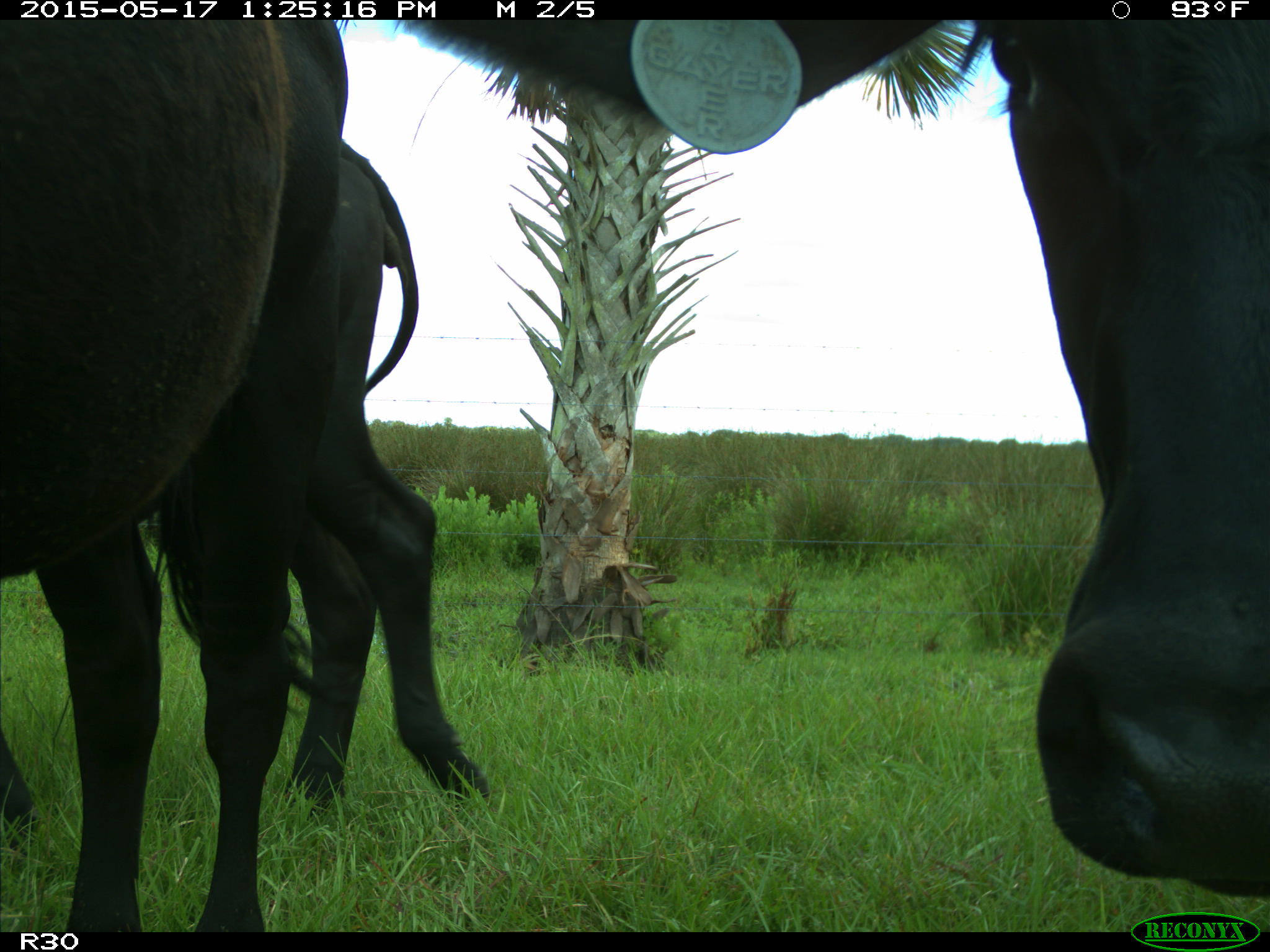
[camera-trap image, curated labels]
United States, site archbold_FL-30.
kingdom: Animalia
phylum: Chordata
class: Mammalia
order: Artiodactyla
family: Bovidae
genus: Bos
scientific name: Bos taurus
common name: domestic cow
Bos taurus (domestic cow).